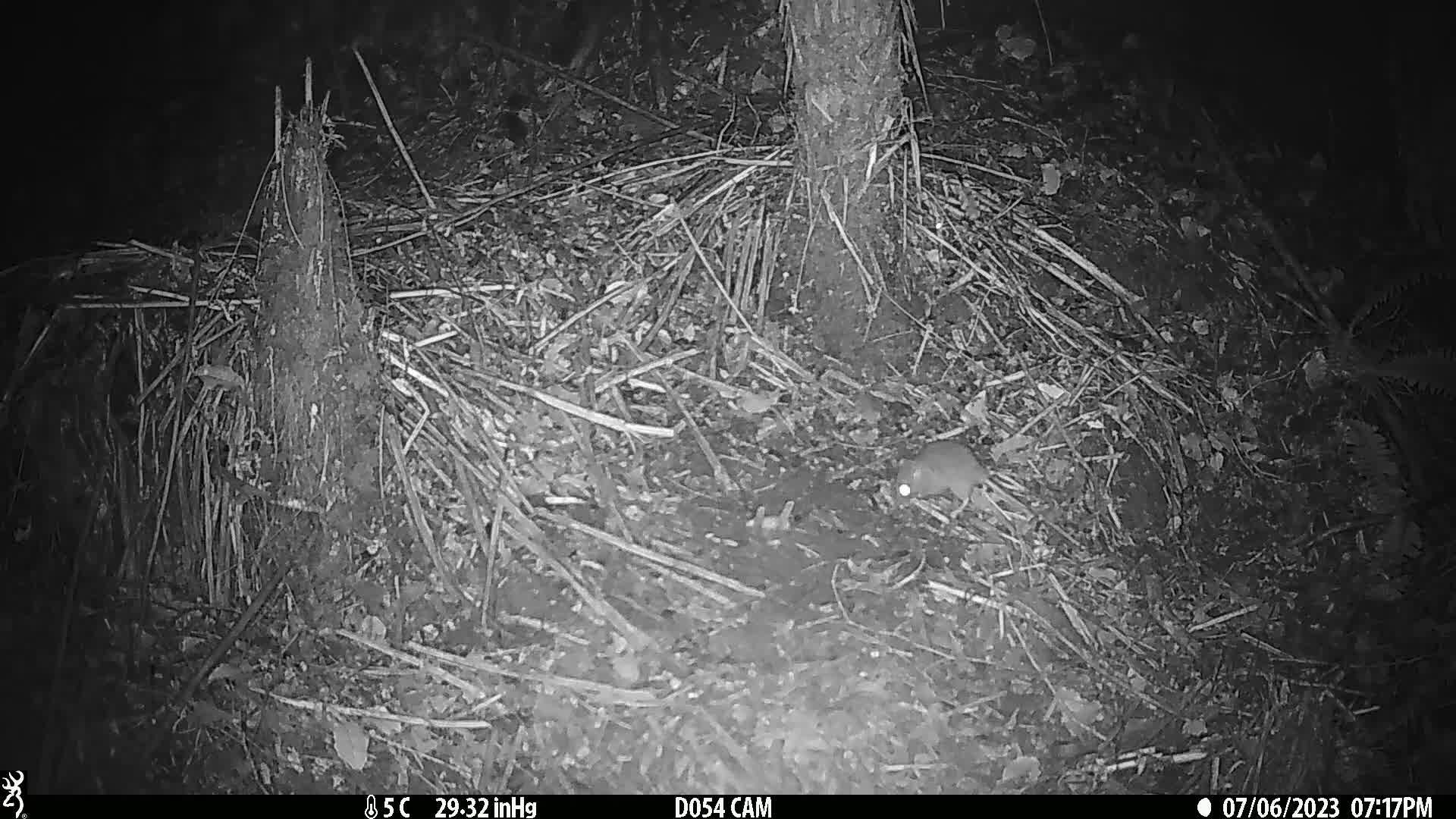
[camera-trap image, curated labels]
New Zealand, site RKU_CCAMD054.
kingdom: Animalia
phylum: Chordata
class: Mammalia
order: Rodentia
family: Muridae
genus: Rattus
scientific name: Rattus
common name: rat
Rat (Rattus).